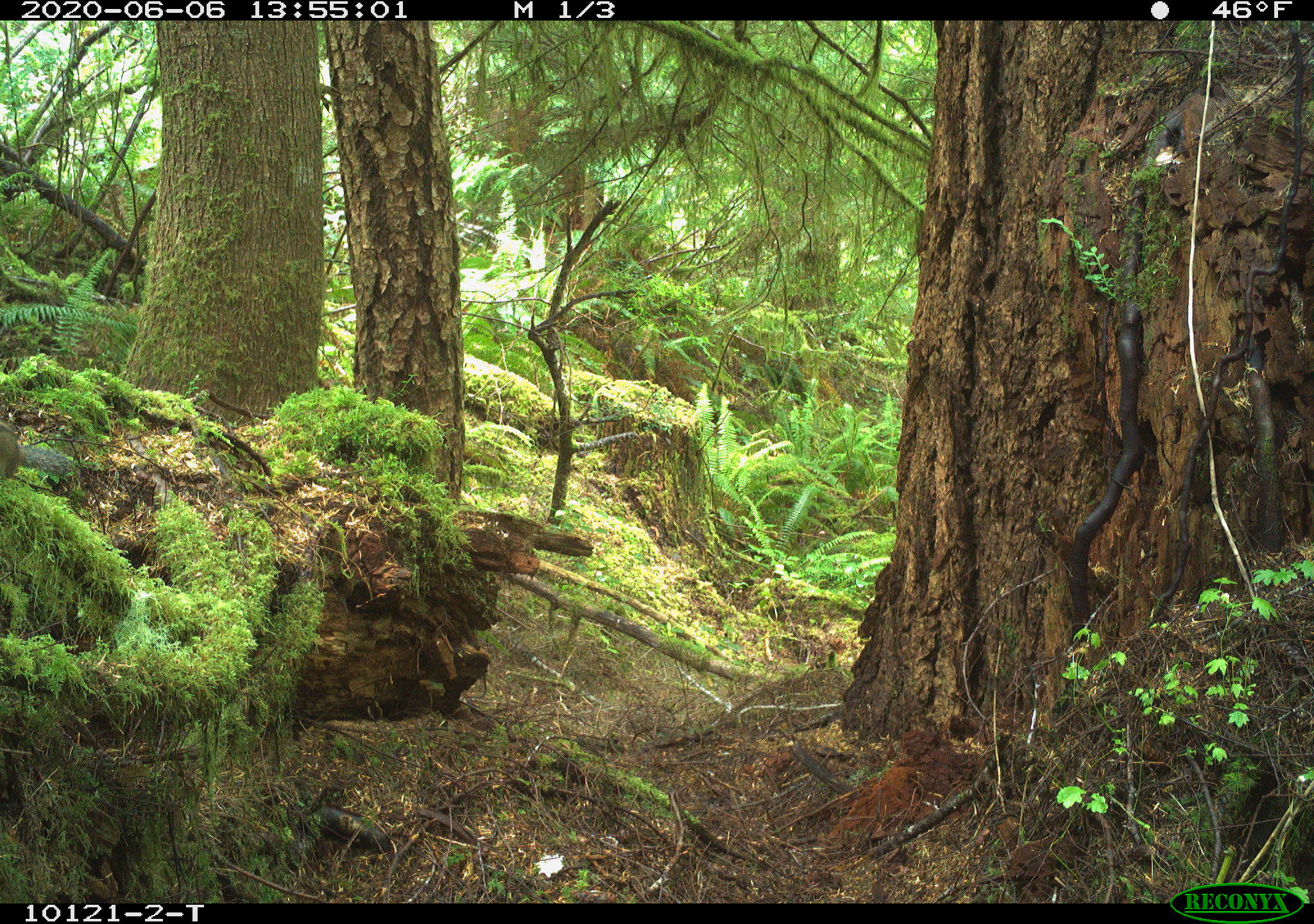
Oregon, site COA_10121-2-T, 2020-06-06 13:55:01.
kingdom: Animalia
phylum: Chordata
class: Mammalia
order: Rodentia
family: Sciuridae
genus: Neotamias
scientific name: Neotamias townsendii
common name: townsend's chipmunk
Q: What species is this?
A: Townsend's chipmunk (Neotamias townsendii).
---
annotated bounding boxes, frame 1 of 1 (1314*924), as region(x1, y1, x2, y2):
townsend's chipmunk: region(0, 416, 78, 487)